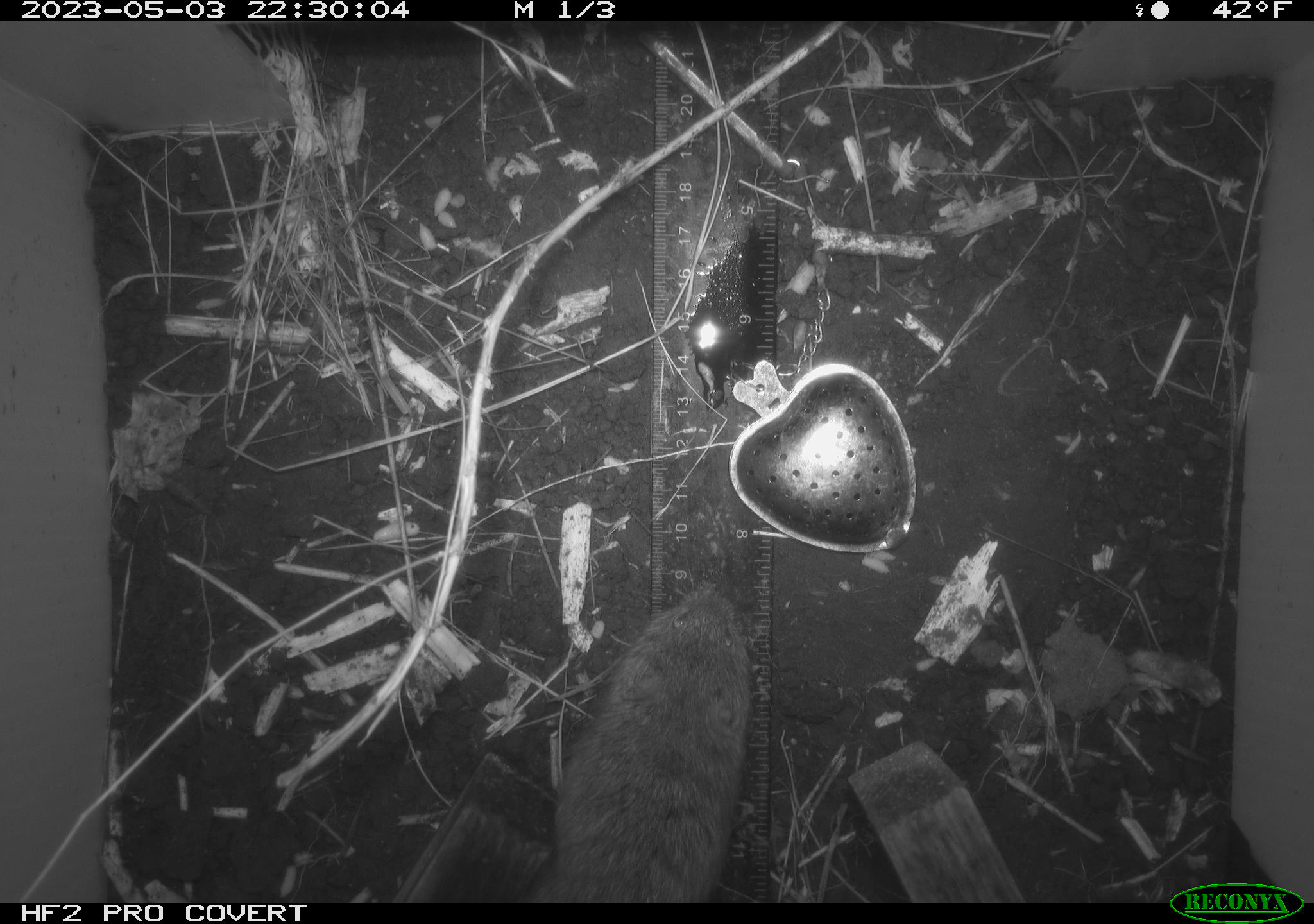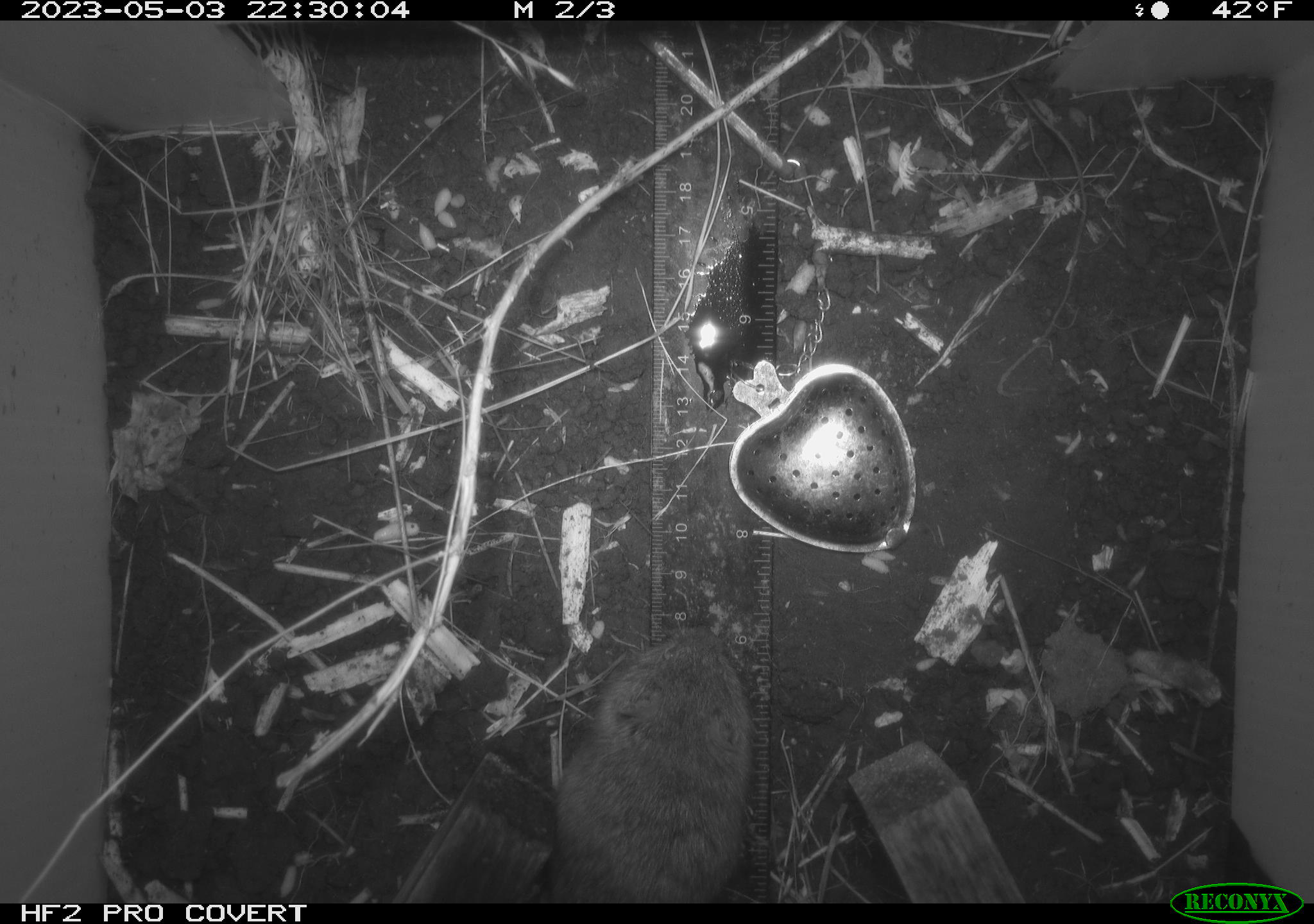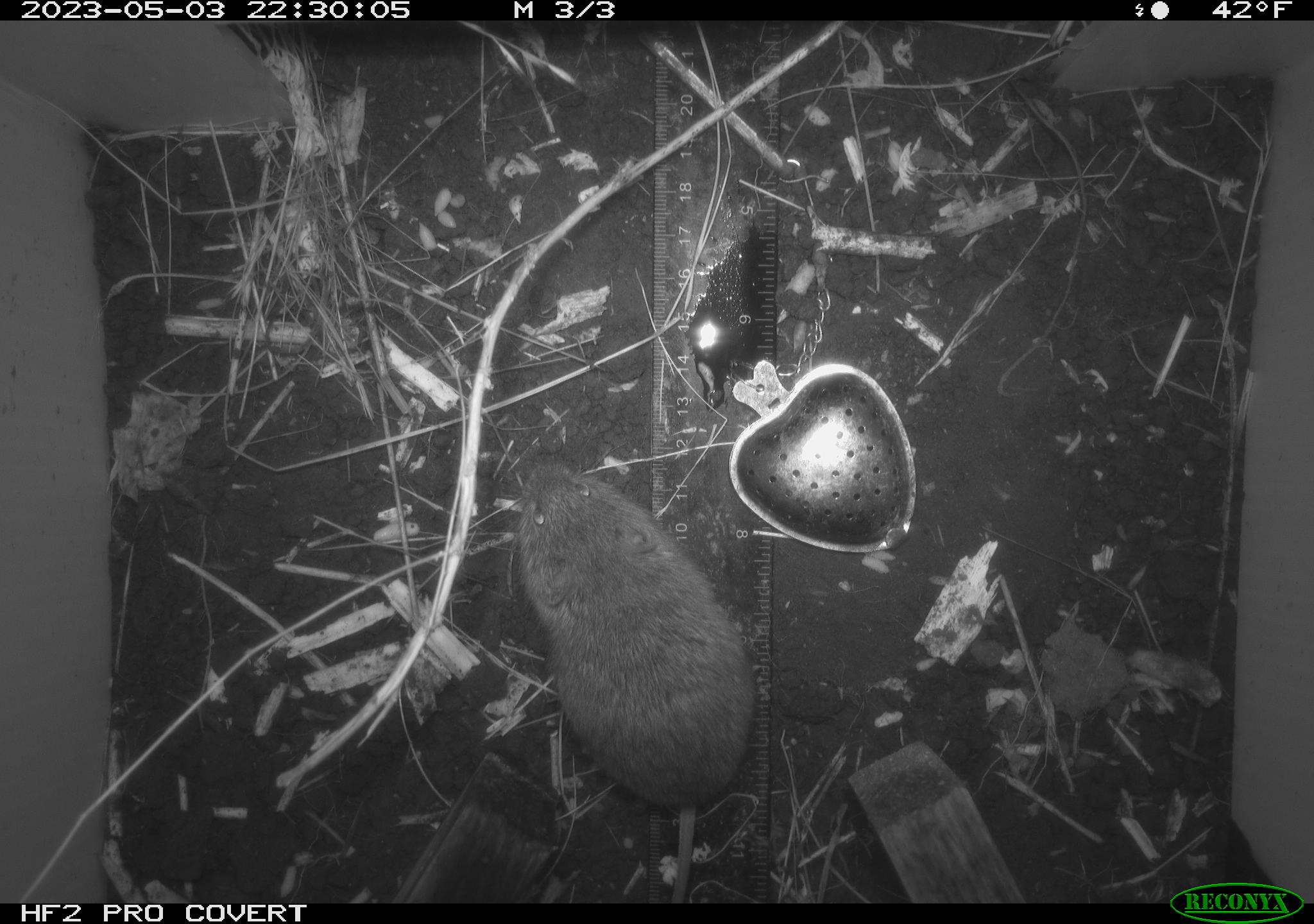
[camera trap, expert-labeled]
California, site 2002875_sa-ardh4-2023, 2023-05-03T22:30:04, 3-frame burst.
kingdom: Animalia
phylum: Chordata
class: Mammalia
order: Rodentia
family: Cricetidae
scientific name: Arvicolinae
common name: voles, lemmings, and muskrats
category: arvicolinae subfamily